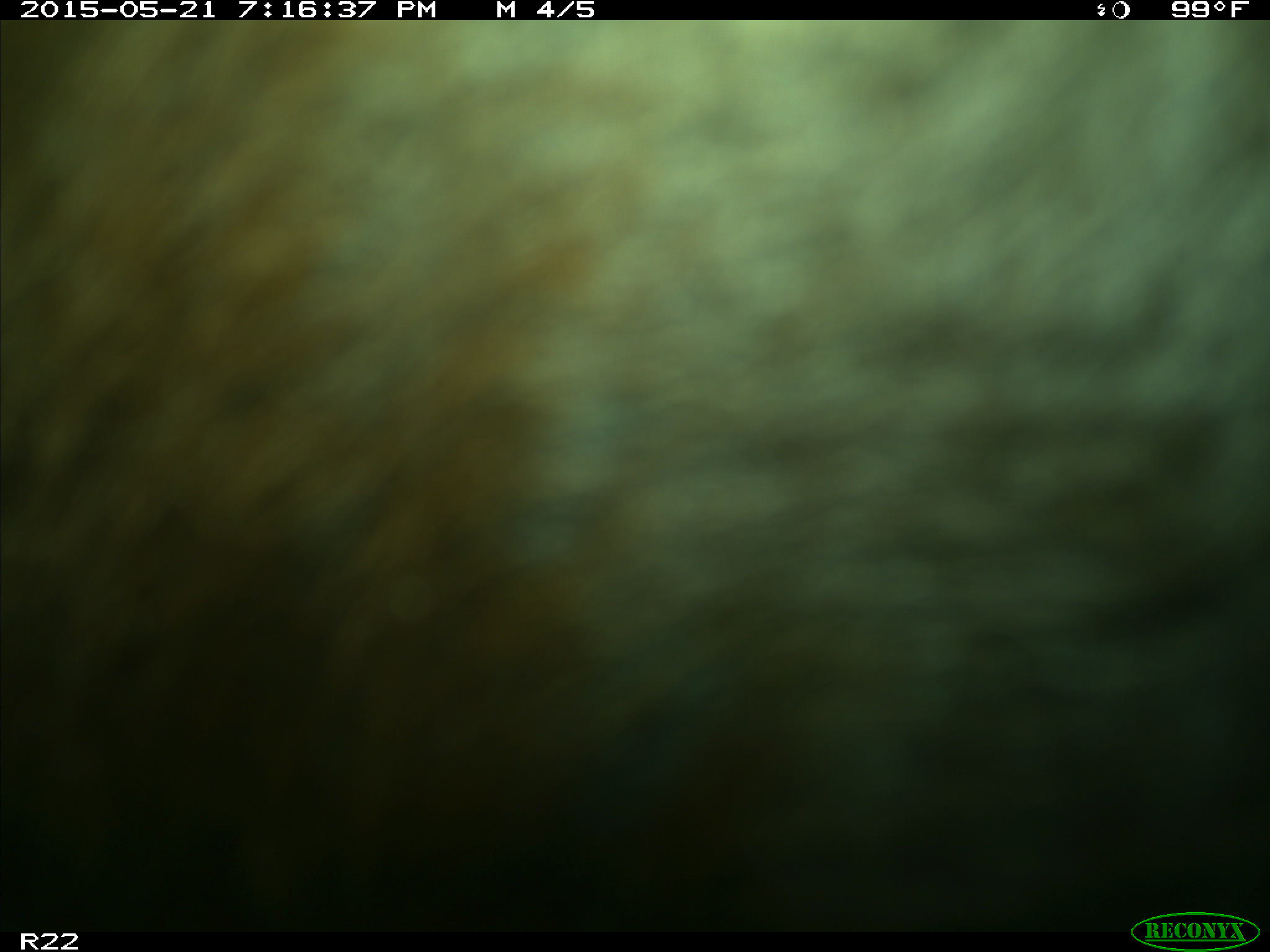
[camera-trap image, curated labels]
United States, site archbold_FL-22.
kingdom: Animalia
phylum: Chordata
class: Mammalia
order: Artiodactyla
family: Bovidae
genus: Bos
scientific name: Bos taurus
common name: domestic cow